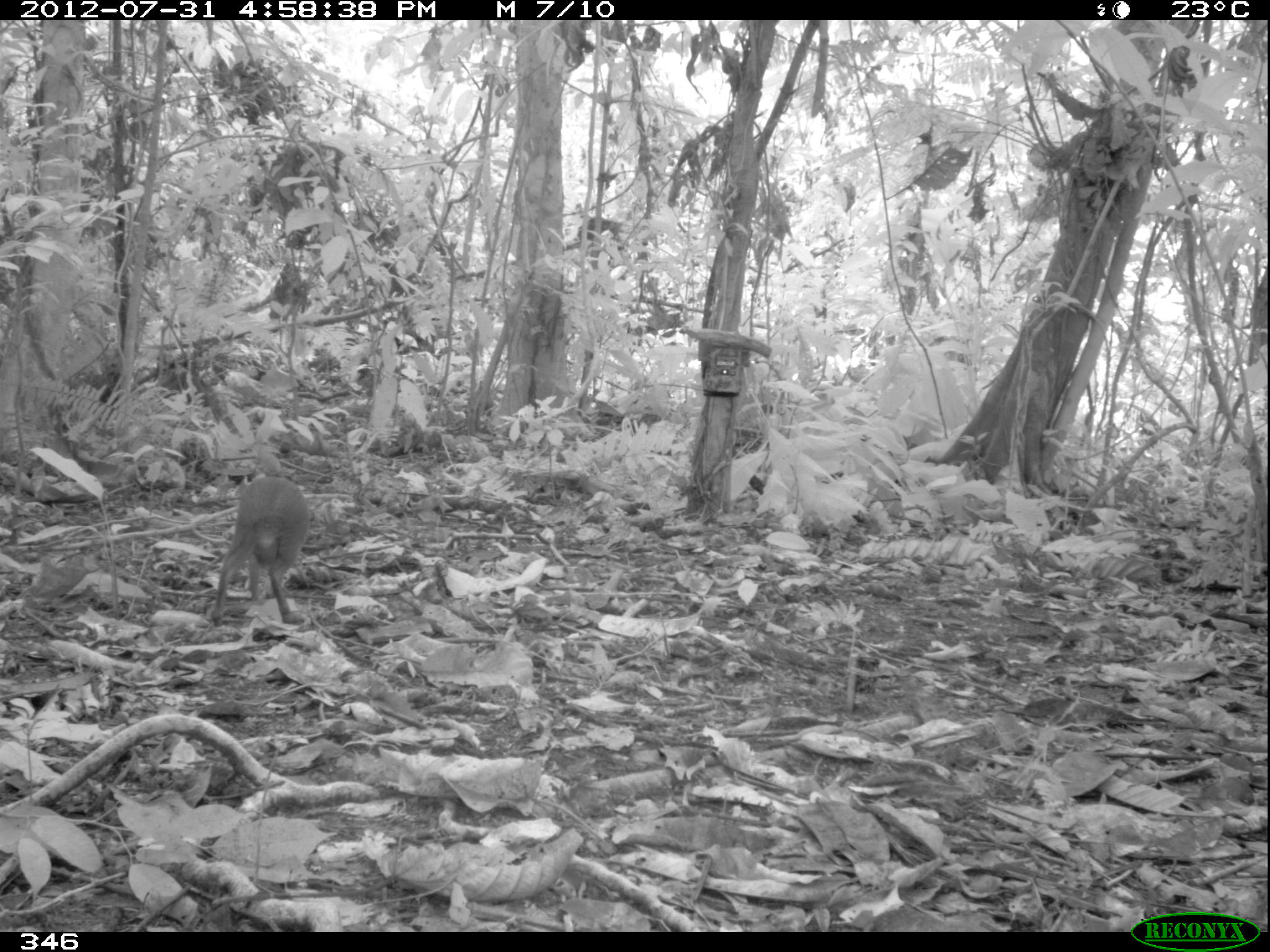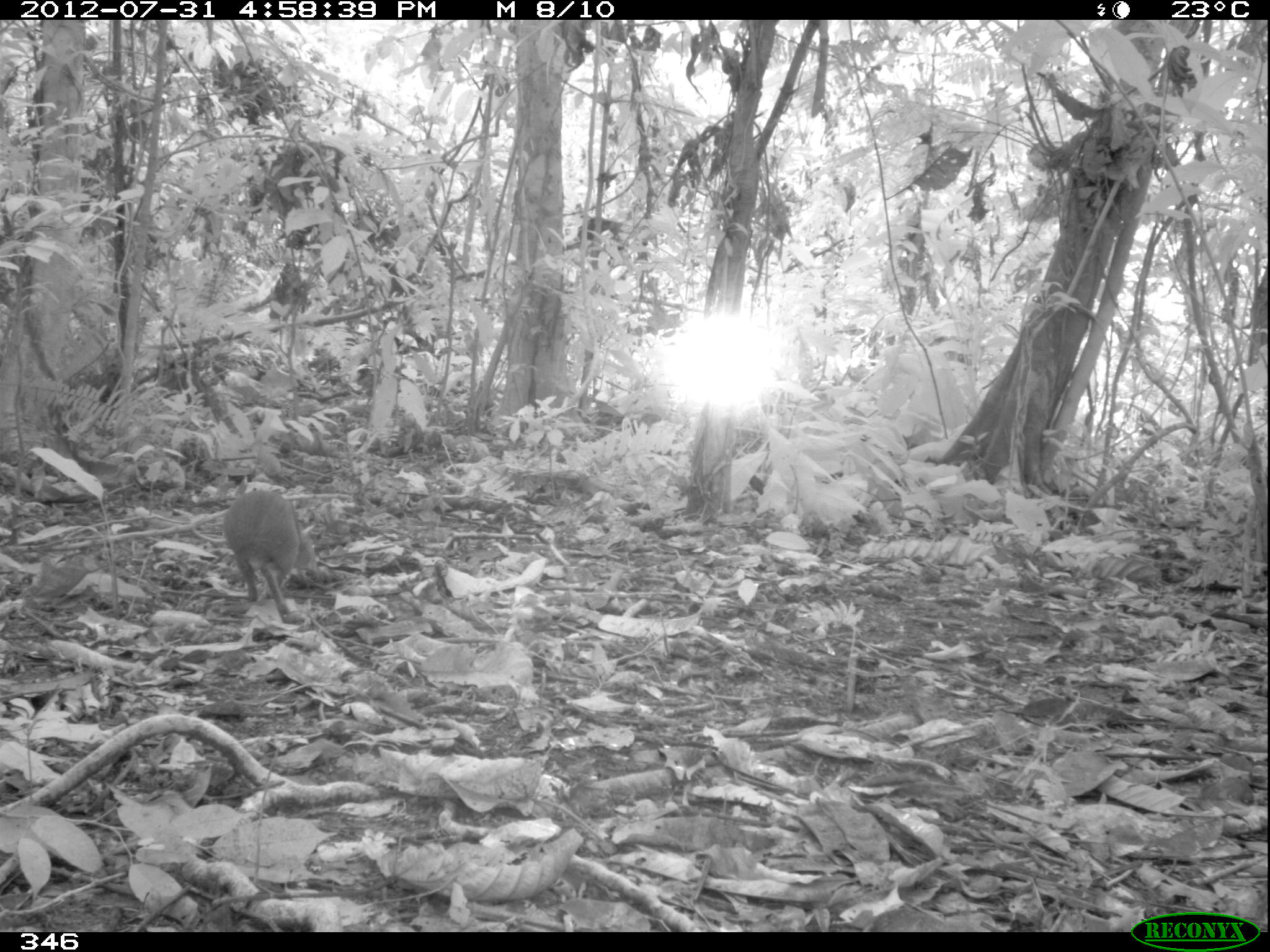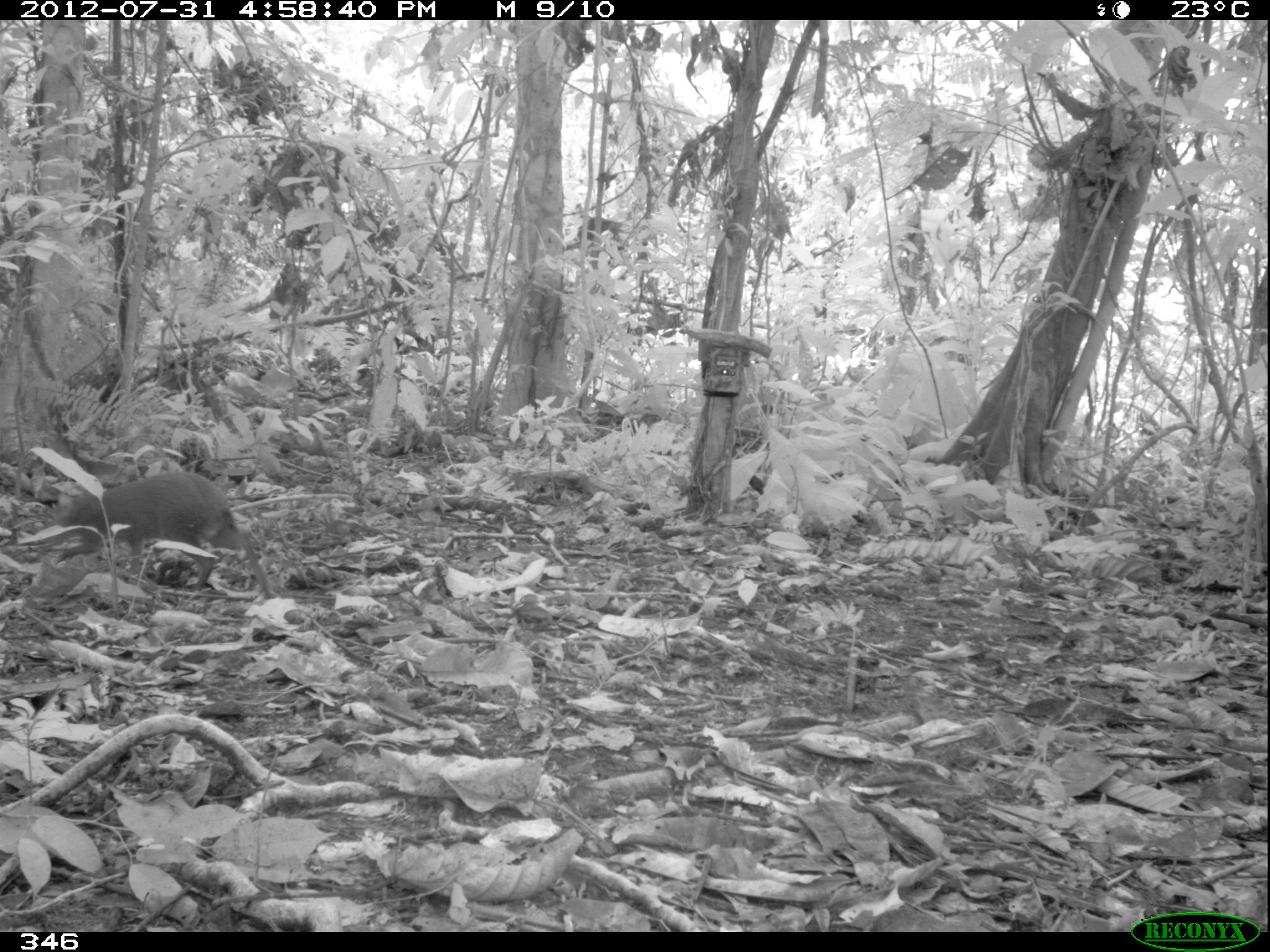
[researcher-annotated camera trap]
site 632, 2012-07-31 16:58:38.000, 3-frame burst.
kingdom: Animalia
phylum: Chordata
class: Mammalia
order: Rodentia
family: Dasyproctidae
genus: Dasyprocta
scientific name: Dasyprocta punctata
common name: central american agouti